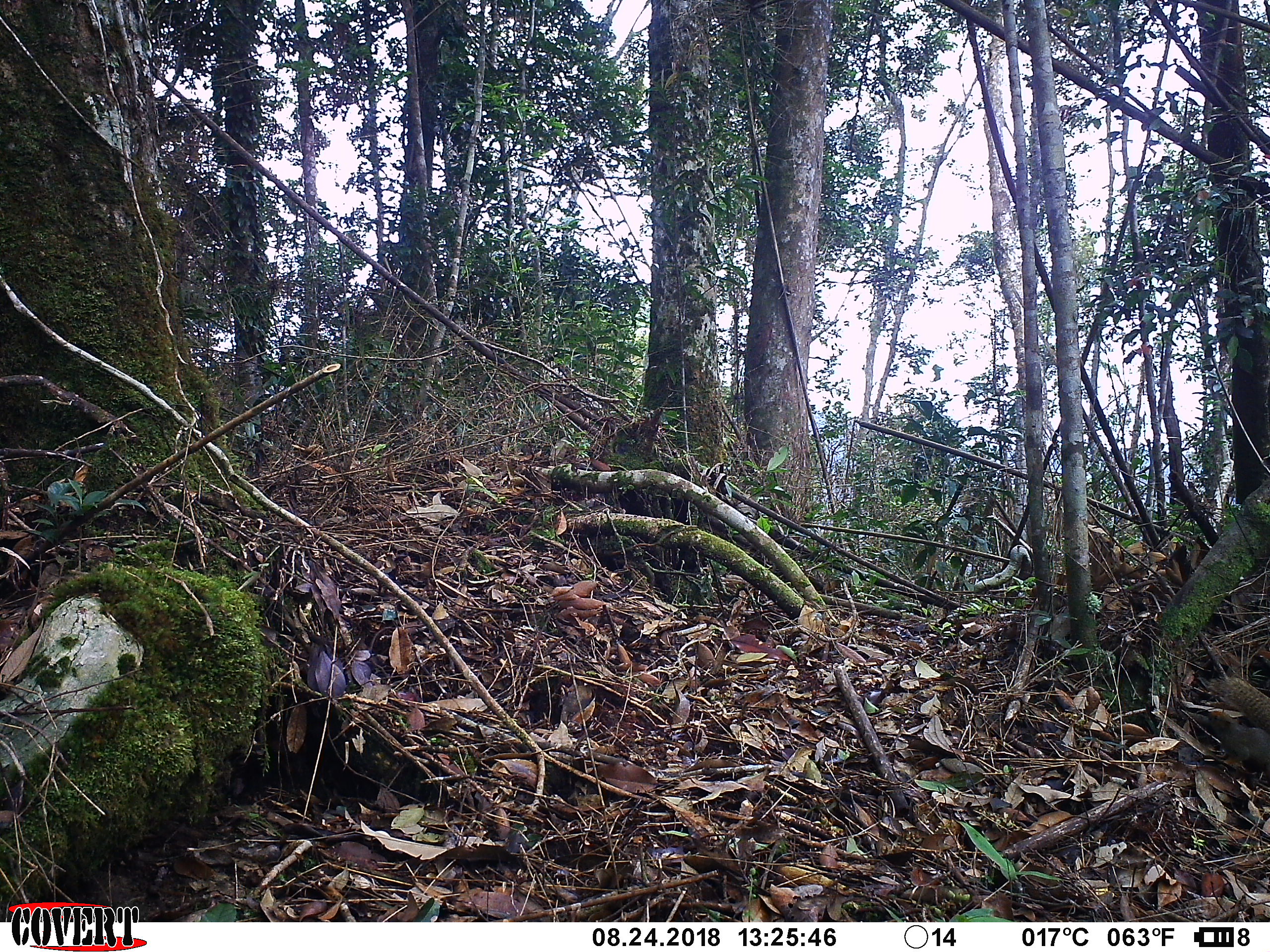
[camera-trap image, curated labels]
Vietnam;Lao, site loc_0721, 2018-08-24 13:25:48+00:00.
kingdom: Animalia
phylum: Chordata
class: Mammalia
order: Rodentia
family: Sciuridae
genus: Callosciurus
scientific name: Callosciurus erythraeus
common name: pallas's squirrel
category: pallass squirrel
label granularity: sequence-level